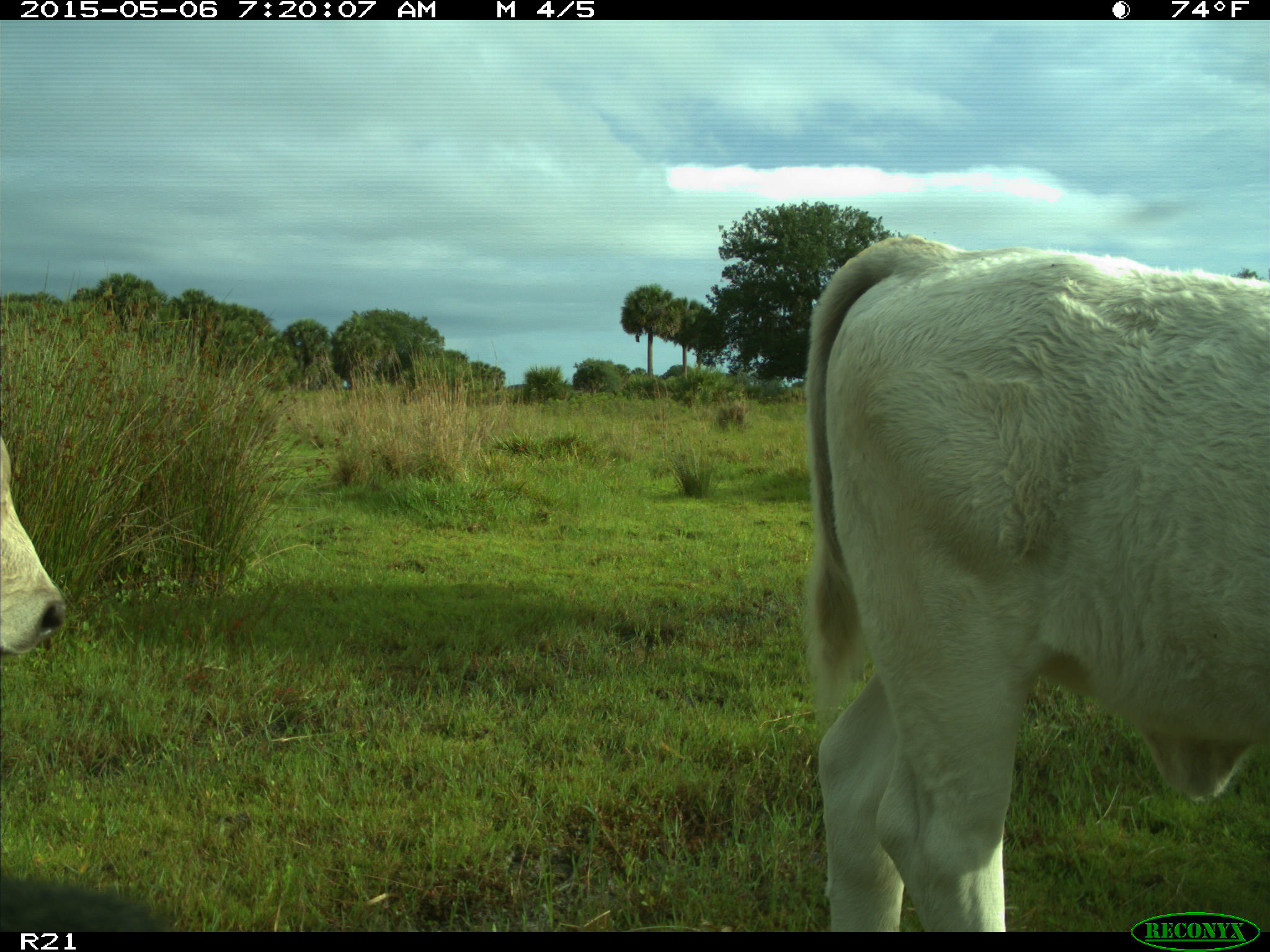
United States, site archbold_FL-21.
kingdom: Animalia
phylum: Chordata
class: Mammalia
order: Artiodactyla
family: Bovidae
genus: Bos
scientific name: Bos taurus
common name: domestic cow